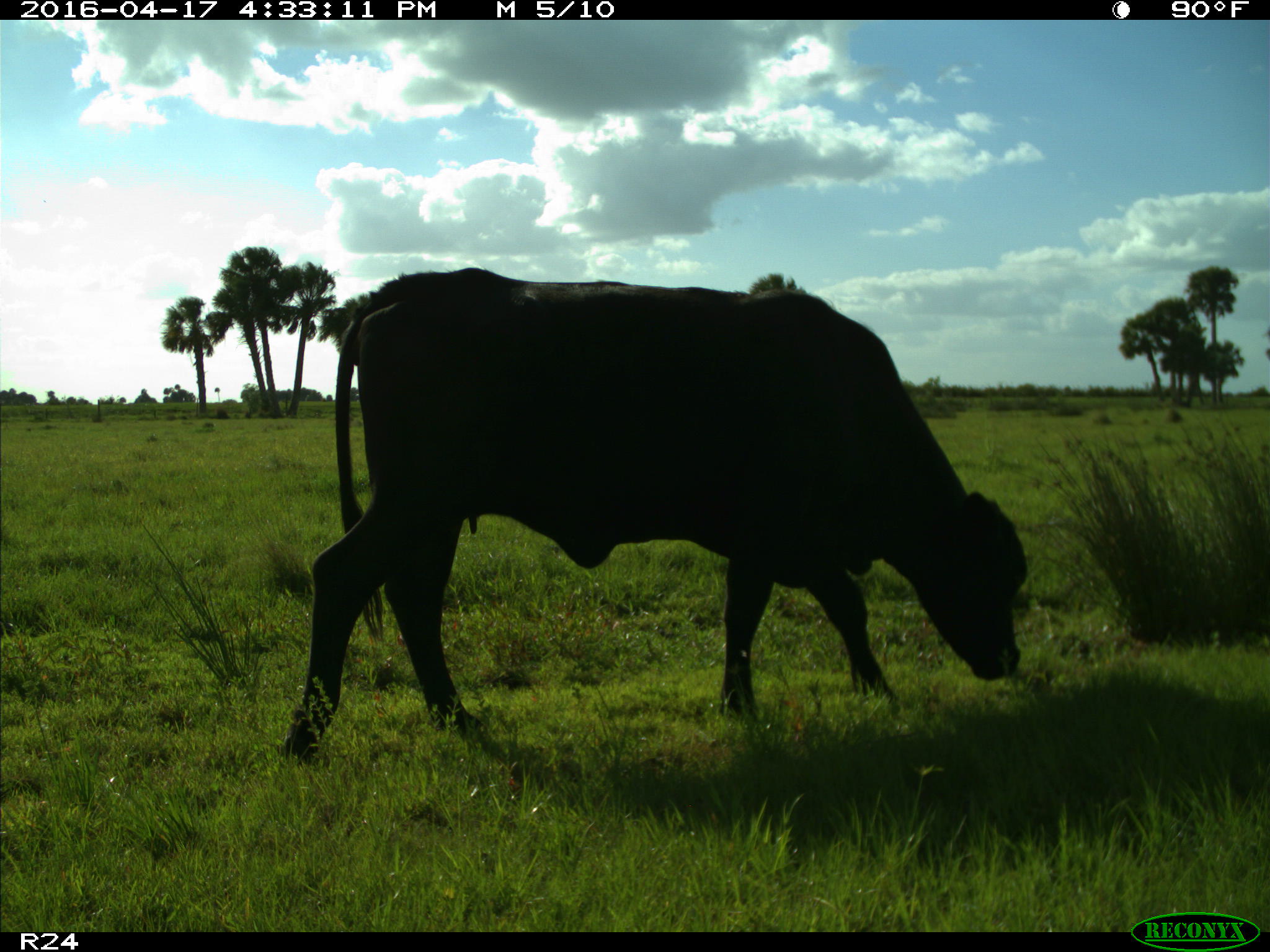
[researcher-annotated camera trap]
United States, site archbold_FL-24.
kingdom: Animalia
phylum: Chordata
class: Mammalia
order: Artiodactyla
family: Bovidae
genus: Bos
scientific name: Bos taurus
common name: domestic cow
Bos taurus (domestic cow).